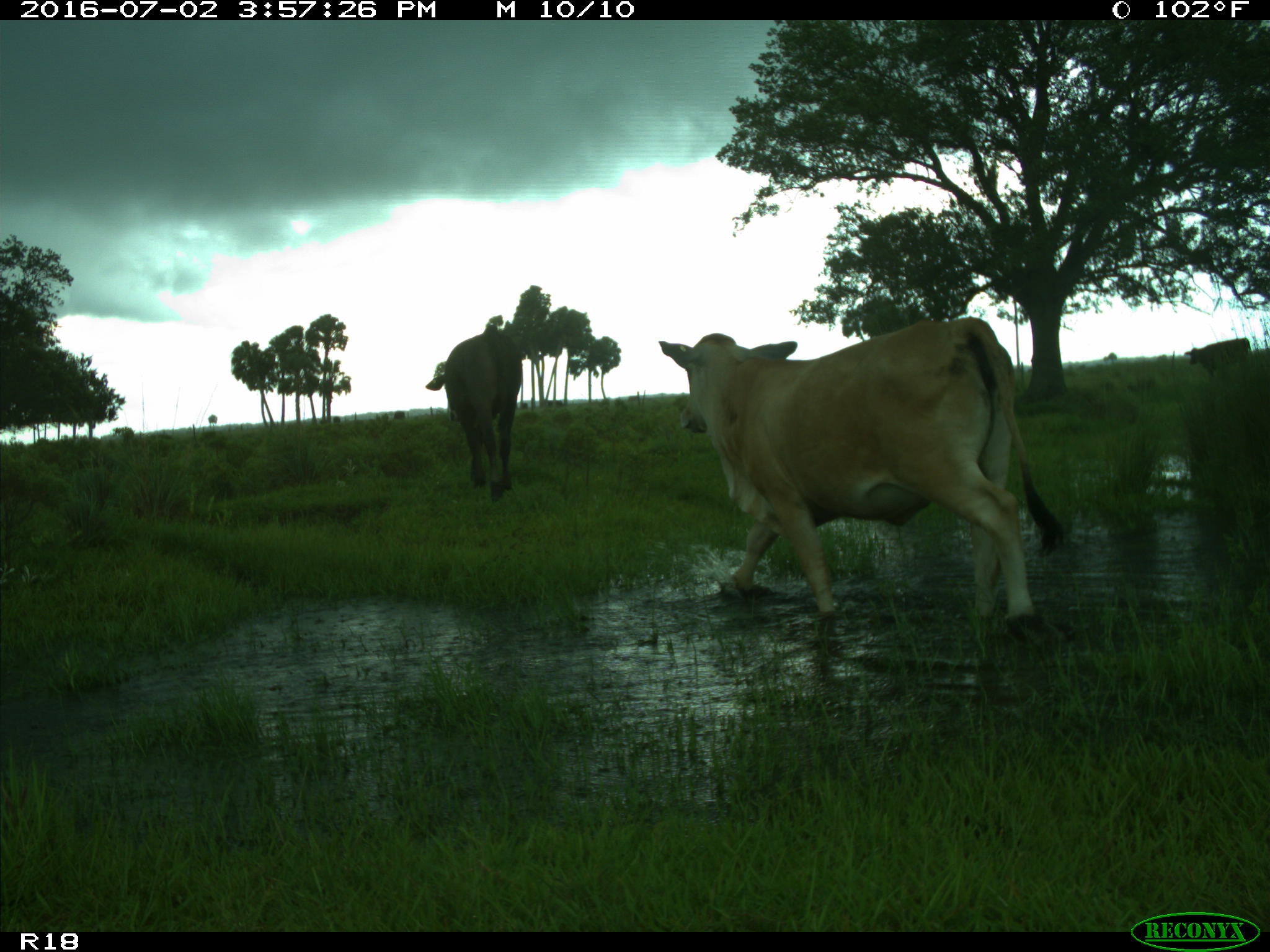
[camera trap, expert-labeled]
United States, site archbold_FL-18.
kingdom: Animalia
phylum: Chordata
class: Mammalia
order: Artiodactyla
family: Bovidae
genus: Bos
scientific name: Bos taurus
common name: domestic cow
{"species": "Bos taurus (domestic cow)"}